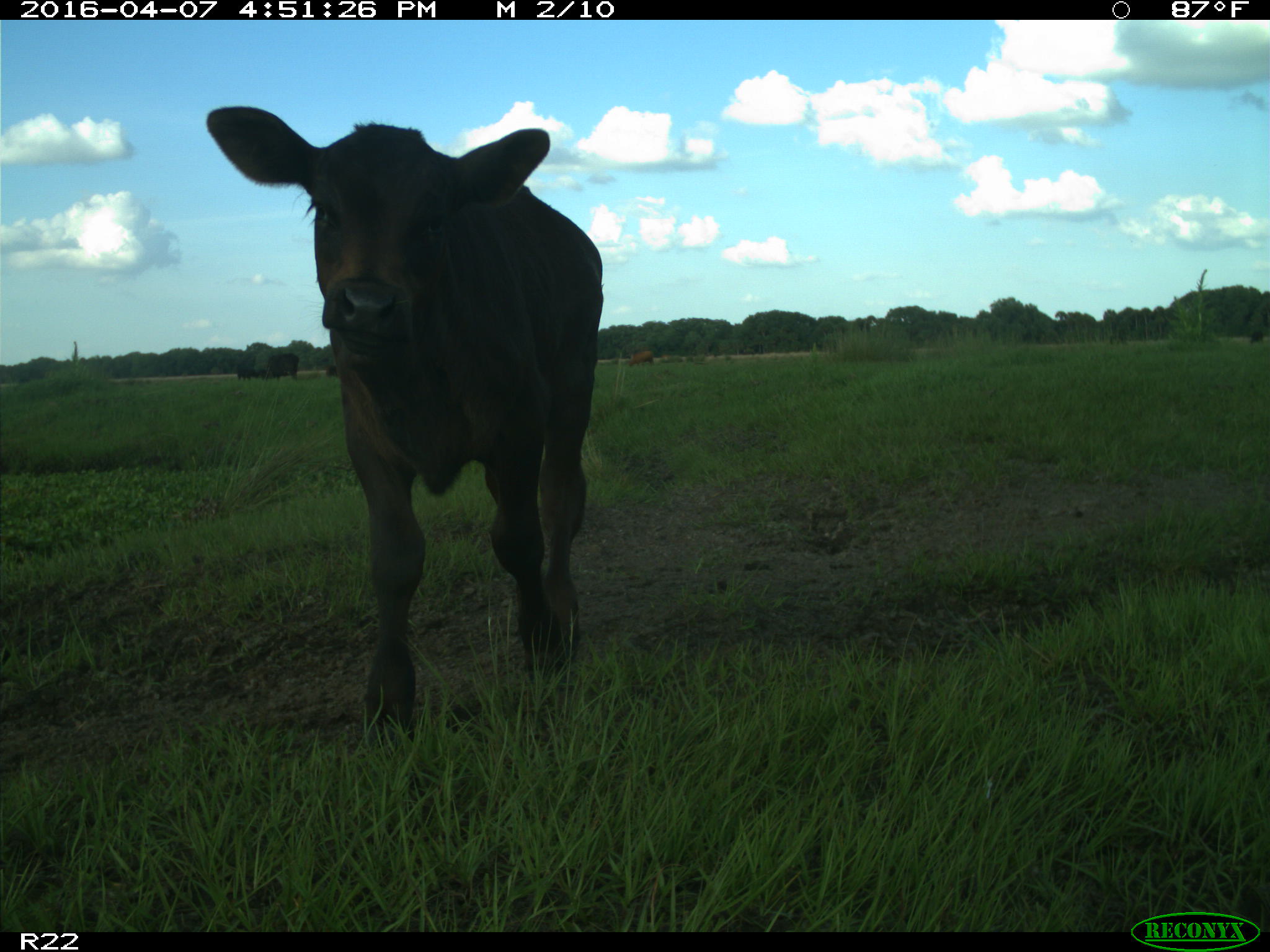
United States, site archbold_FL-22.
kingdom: Animalia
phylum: Chordata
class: Mammalia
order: Artiodactyla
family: Bovidae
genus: Bos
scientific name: Bos taurus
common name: domestic cow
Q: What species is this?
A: Bos taurus (domestic cow).